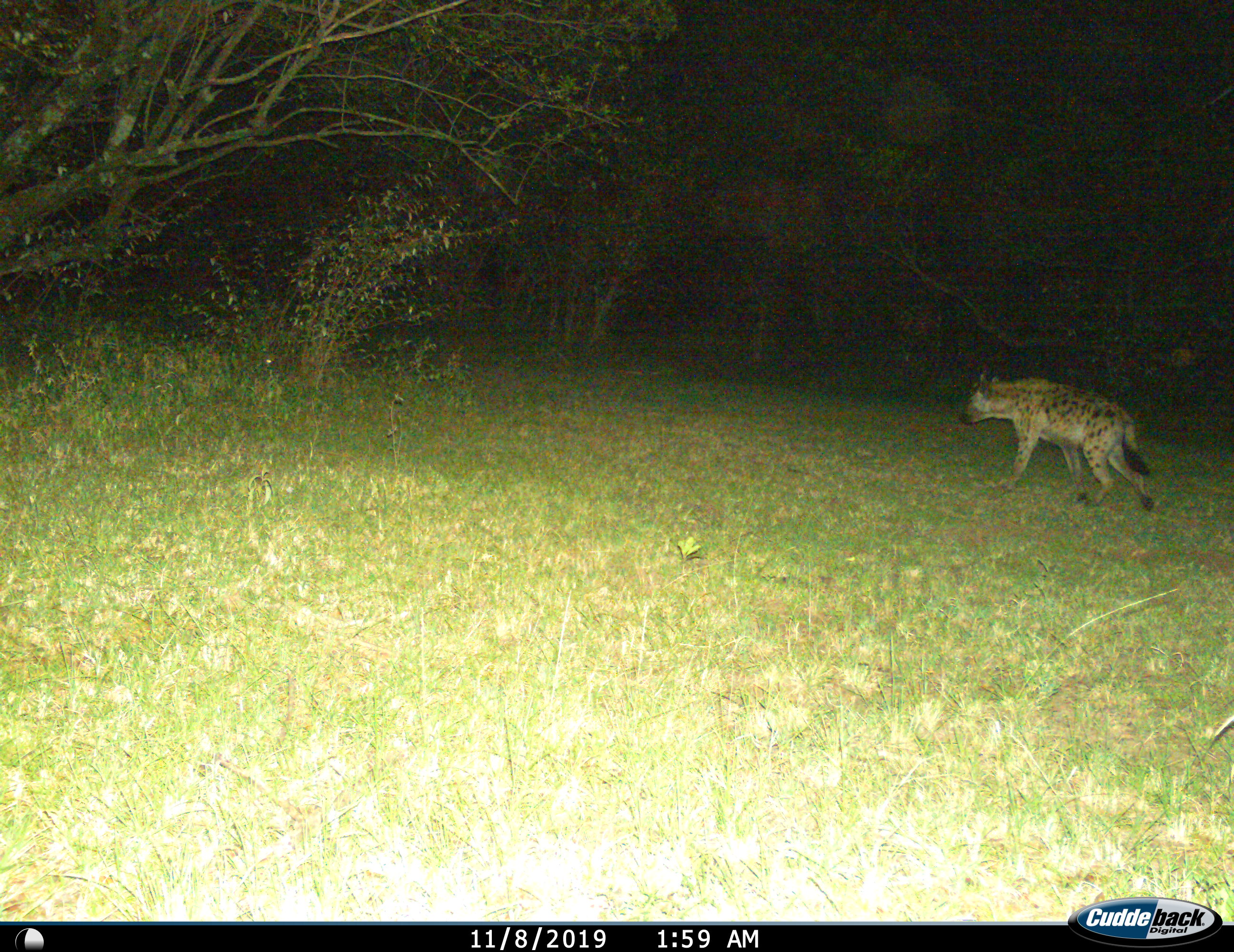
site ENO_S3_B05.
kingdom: Animalia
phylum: Chordata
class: Mammalia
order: Carnivora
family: Hyaenidae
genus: Crocuta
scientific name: Crocuta crocuta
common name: spotted hyena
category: hyenaspotted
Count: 1.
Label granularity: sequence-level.